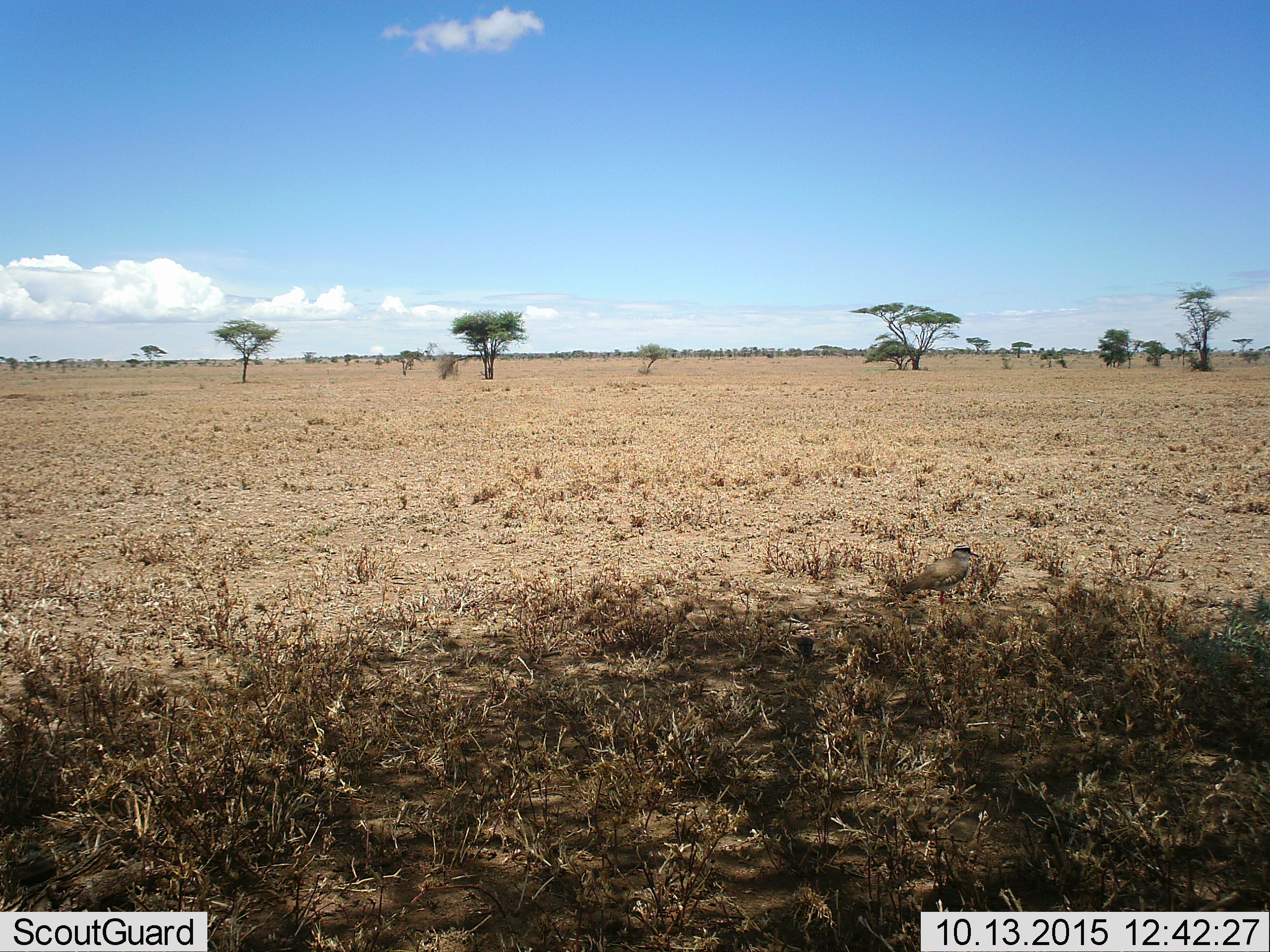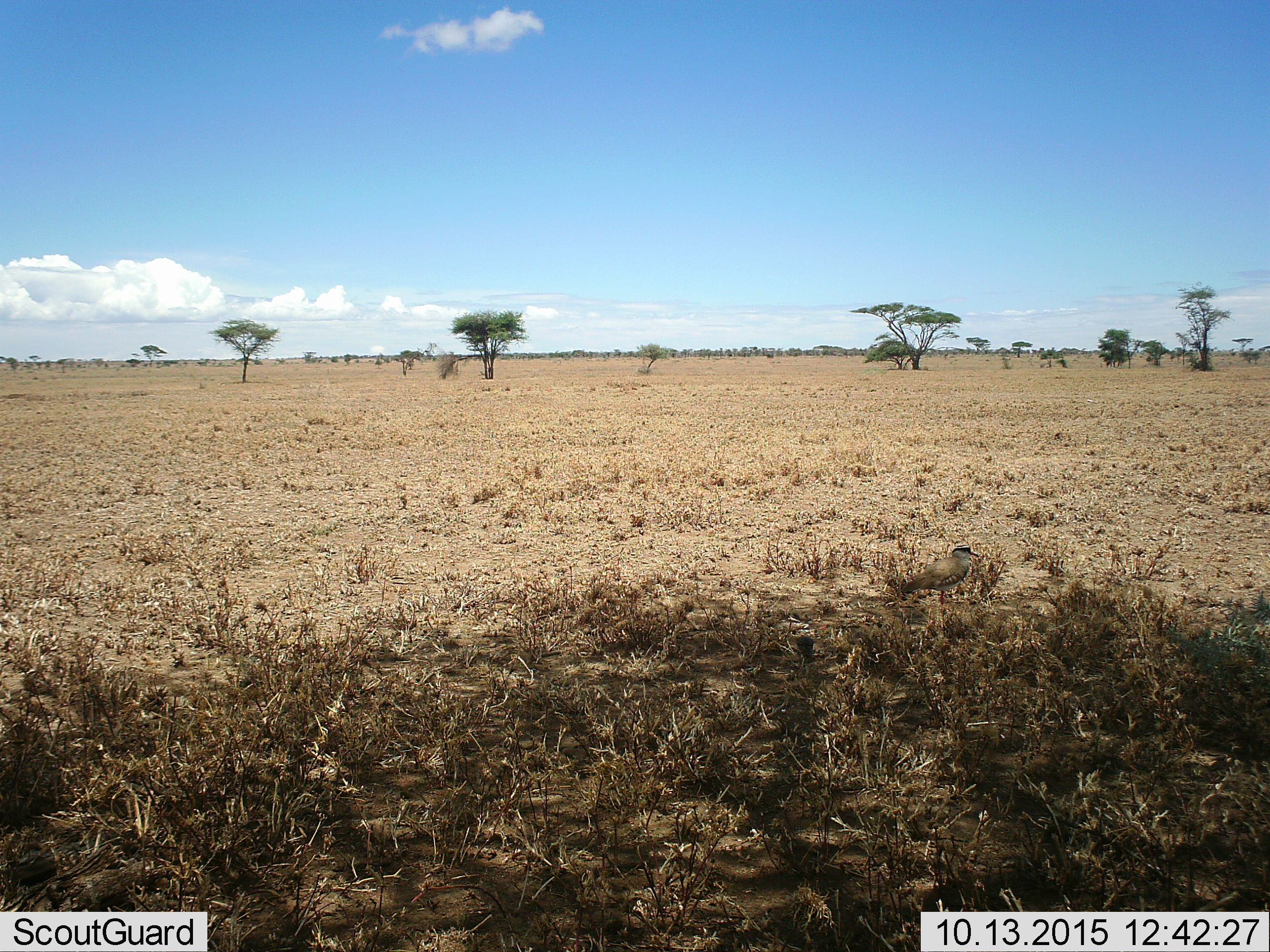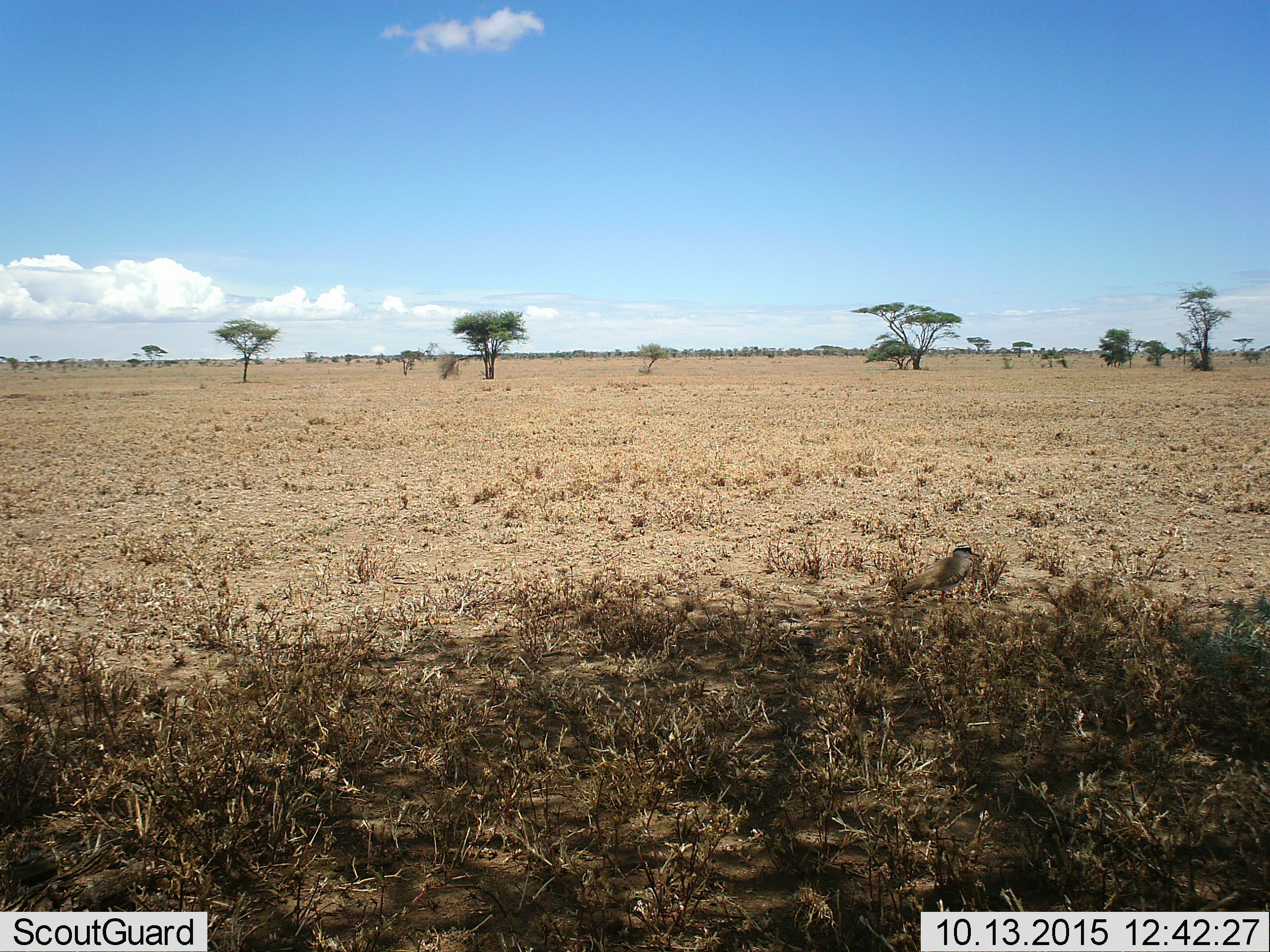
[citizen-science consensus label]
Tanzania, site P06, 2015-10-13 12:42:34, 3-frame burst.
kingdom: Animalia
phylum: Chordata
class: Aves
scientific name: Aves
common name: bird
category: otherbird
Otherbird (bird) (Aves), count 1. Behavior (volunteer vote fractions): standing 100%, resting 0%, moving 0%, interacting 0%. Young present (vote fraction): 0%. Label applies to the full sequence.